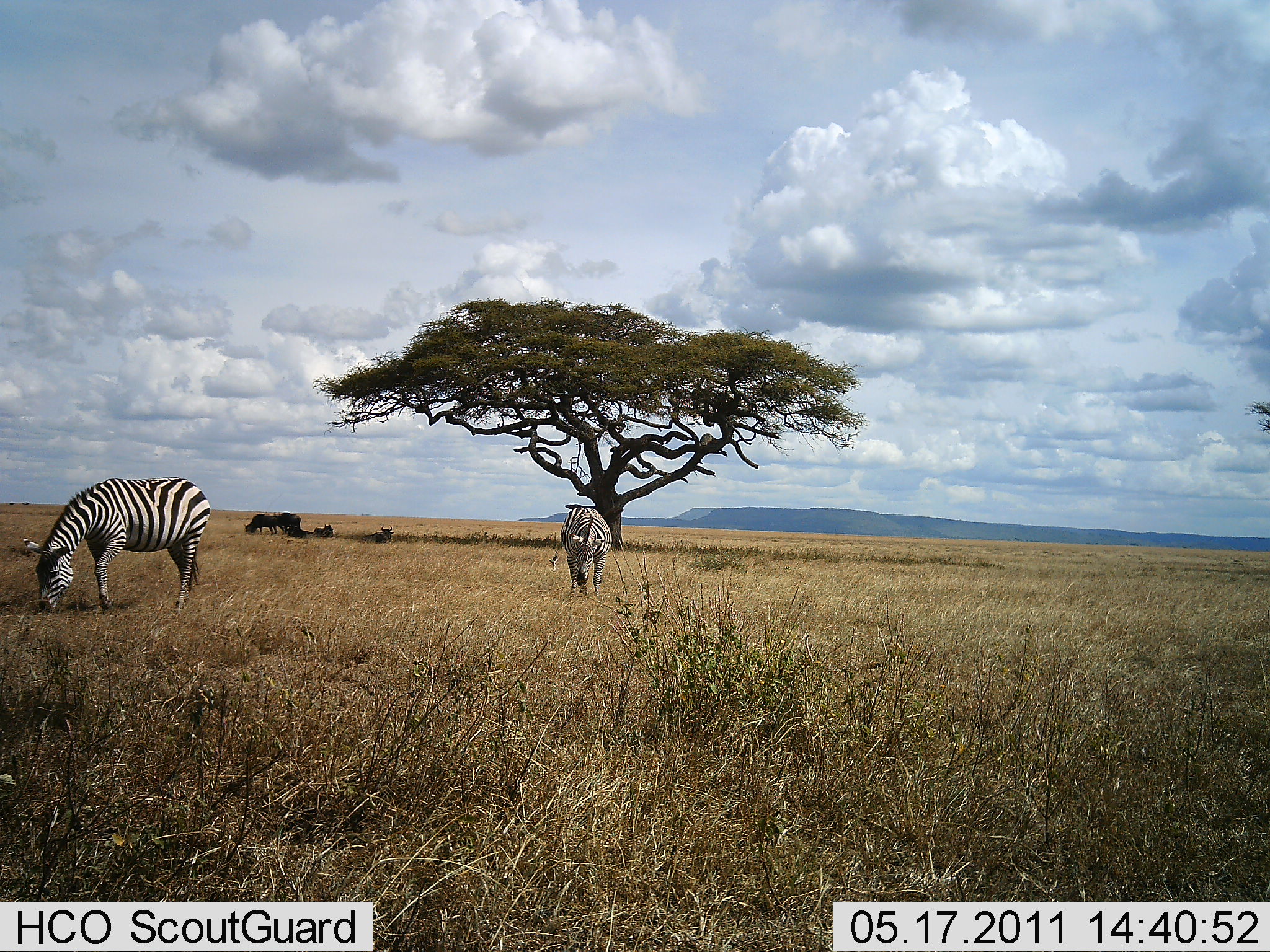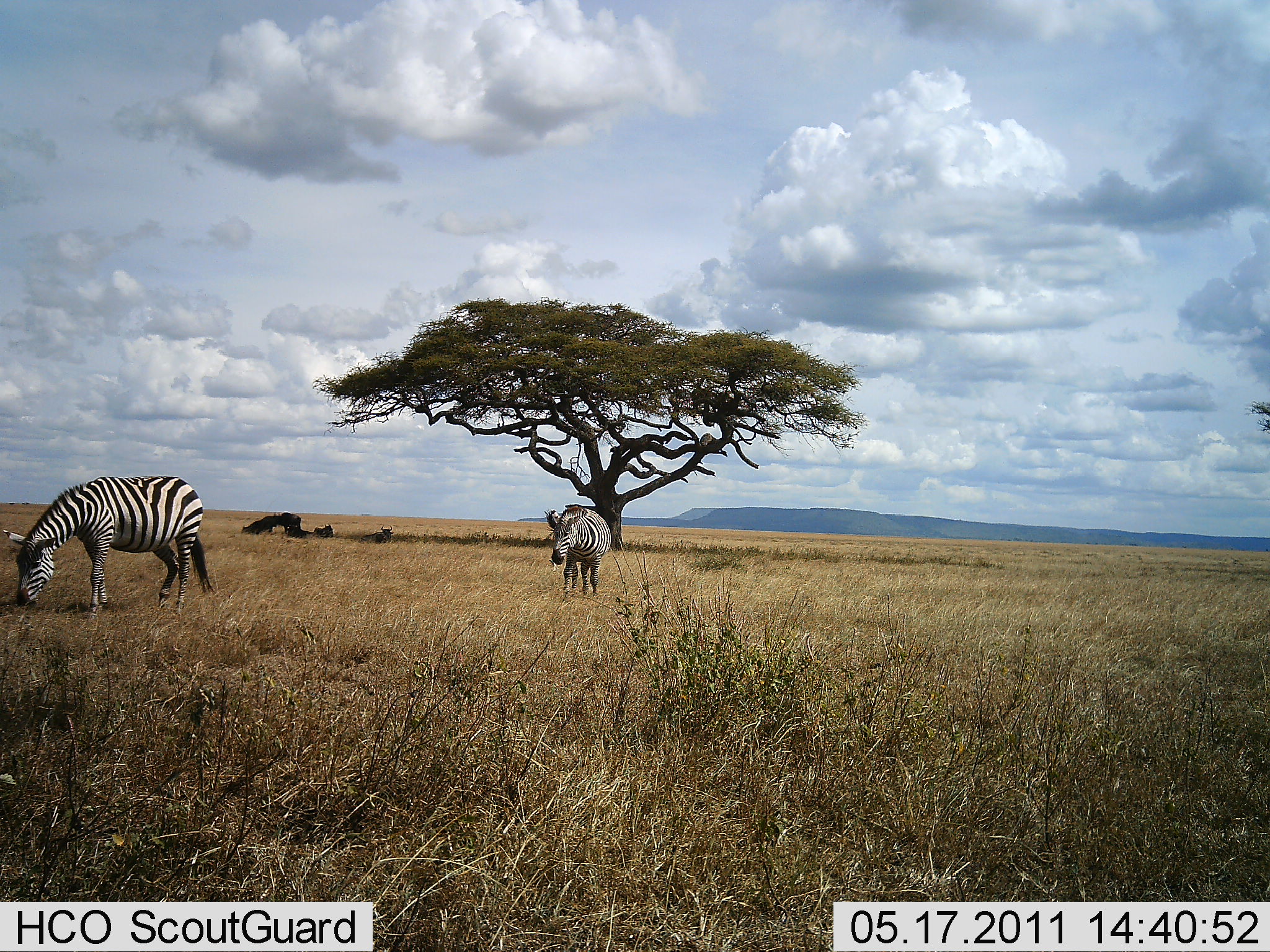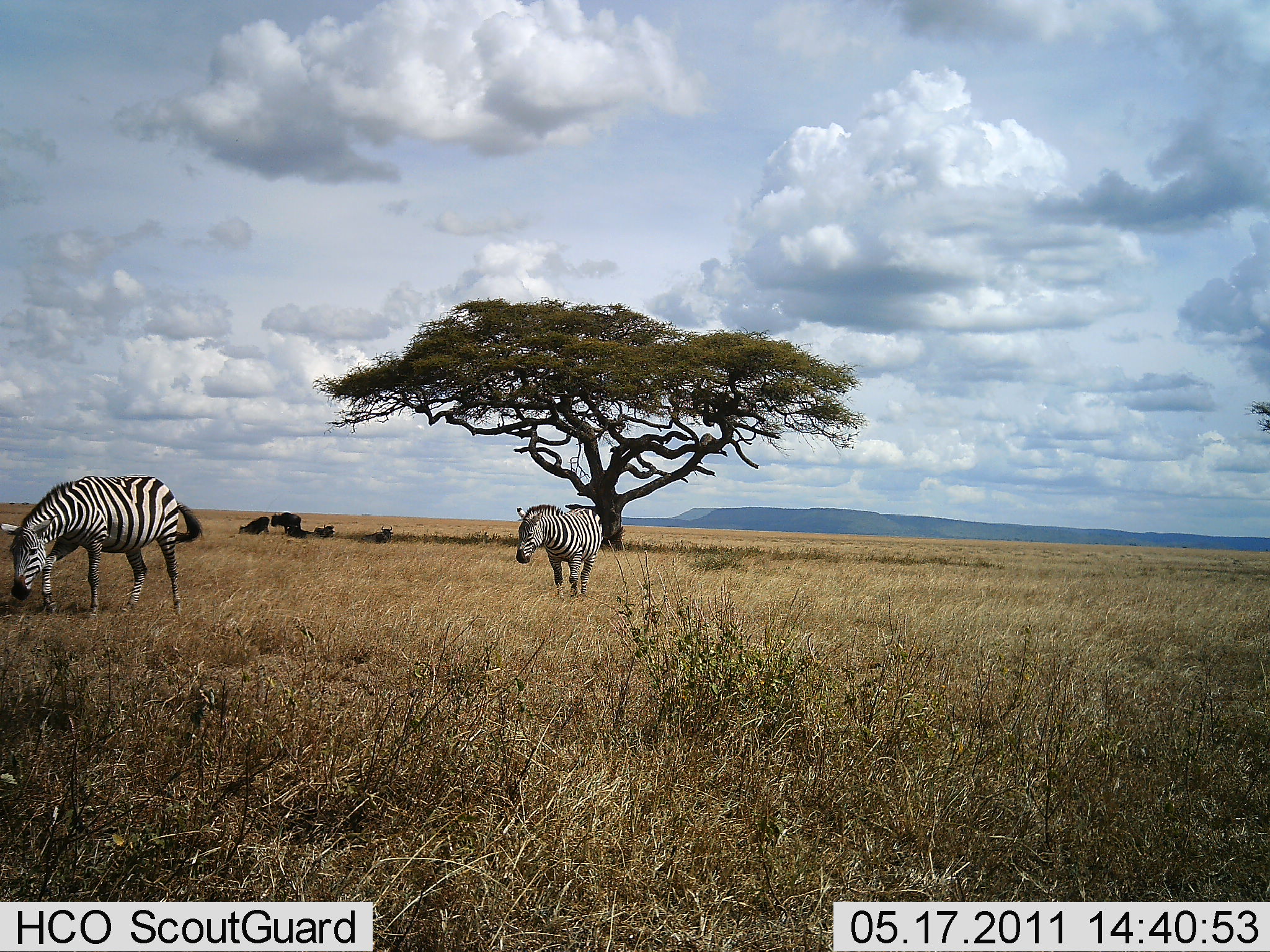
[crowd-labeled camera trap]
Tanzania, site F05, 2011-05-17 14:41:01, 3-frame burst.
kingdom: Animalia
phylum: Chordata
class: Mammalia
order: Perissodactyla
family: Equidae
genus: Equus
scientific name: Equus quagga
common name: plains zebra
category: zebra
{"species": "zebra (plains zebra) (Equus quagga)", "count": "2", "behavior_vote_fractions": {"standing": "28%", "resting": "6%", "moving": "39%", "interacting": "0%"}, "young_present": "0%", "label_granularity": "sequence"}